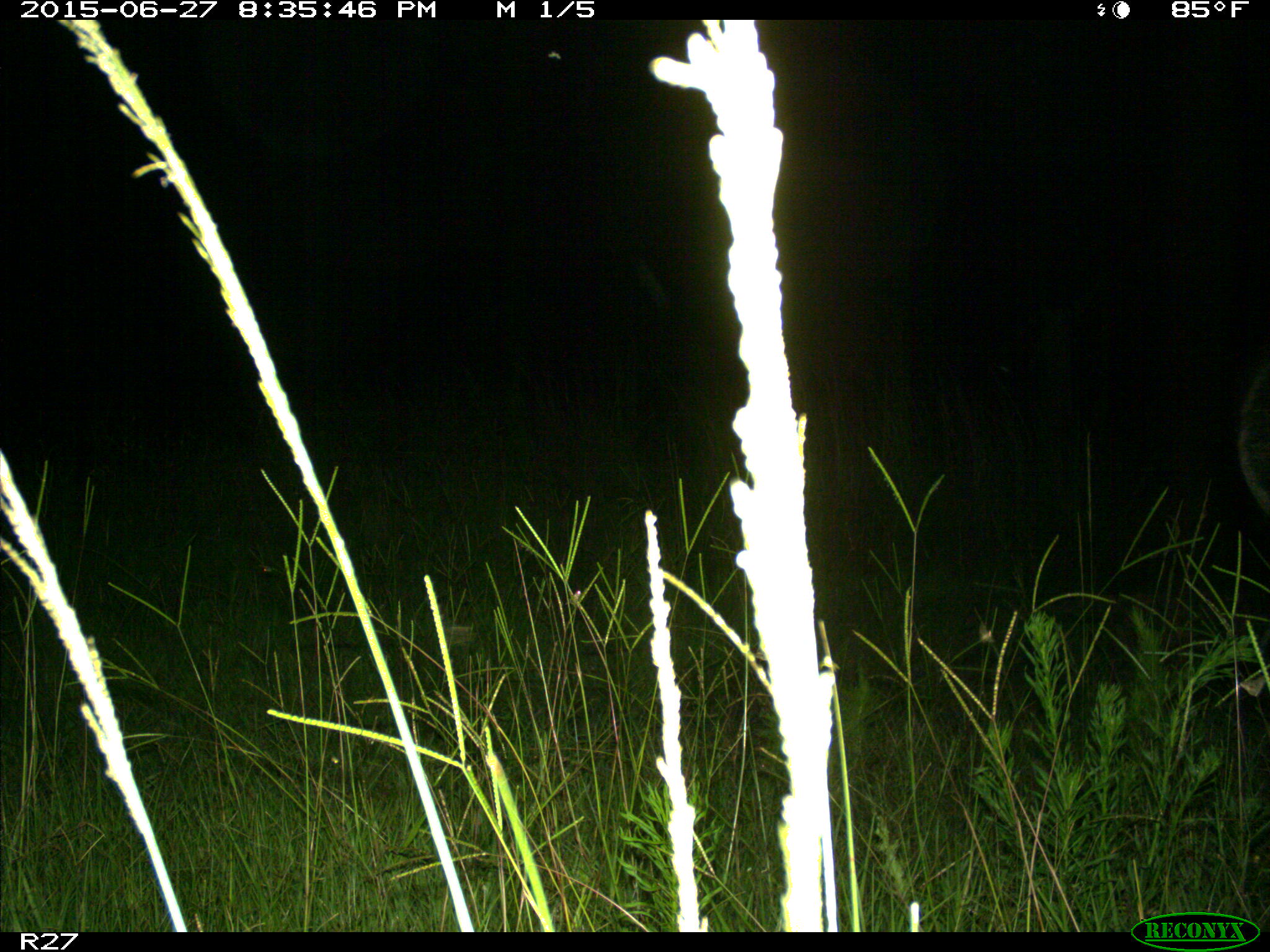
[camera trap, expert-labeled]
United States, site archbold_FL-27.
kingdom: Animalia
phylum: Chordata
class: Mammalia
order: Artiodactyla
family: Bovidae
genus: Bos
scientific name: Bos taurus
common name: domestic cow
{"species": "Bos taurus (domestic cow)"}